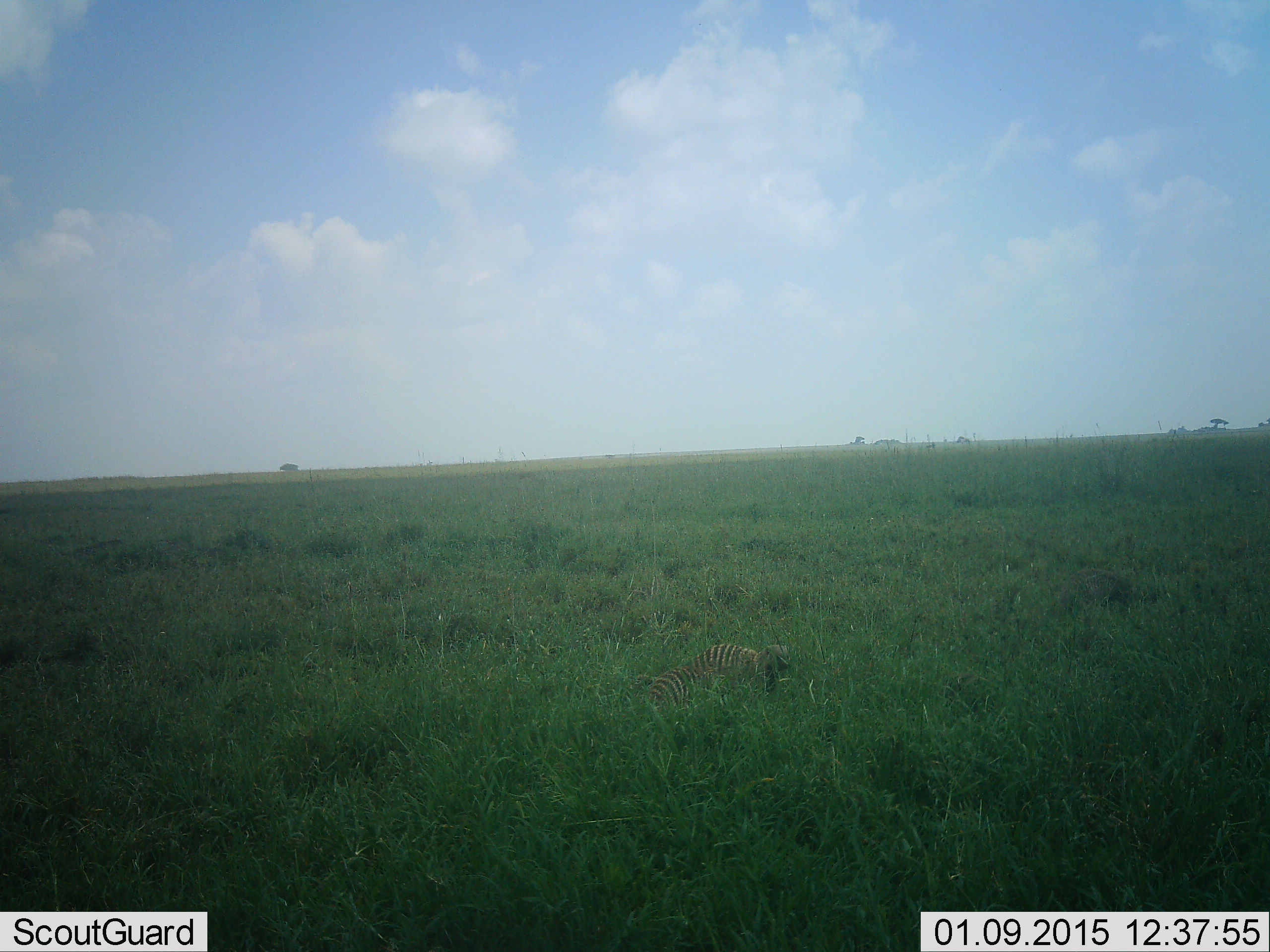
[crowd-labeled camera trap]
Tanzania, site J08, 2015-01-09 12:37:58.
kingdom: Animalia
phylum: Chordata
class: Mammalia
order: Carnivora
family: Herpestidae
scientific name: Herpestidae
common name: mongoose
Mongoose (Herpestidae), count 2. Behavior (volunteer vote fractions): standing 90%, resting 0%, moving 0%, interacting 0%. Young present (vote fraction): 0%. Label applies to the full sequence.